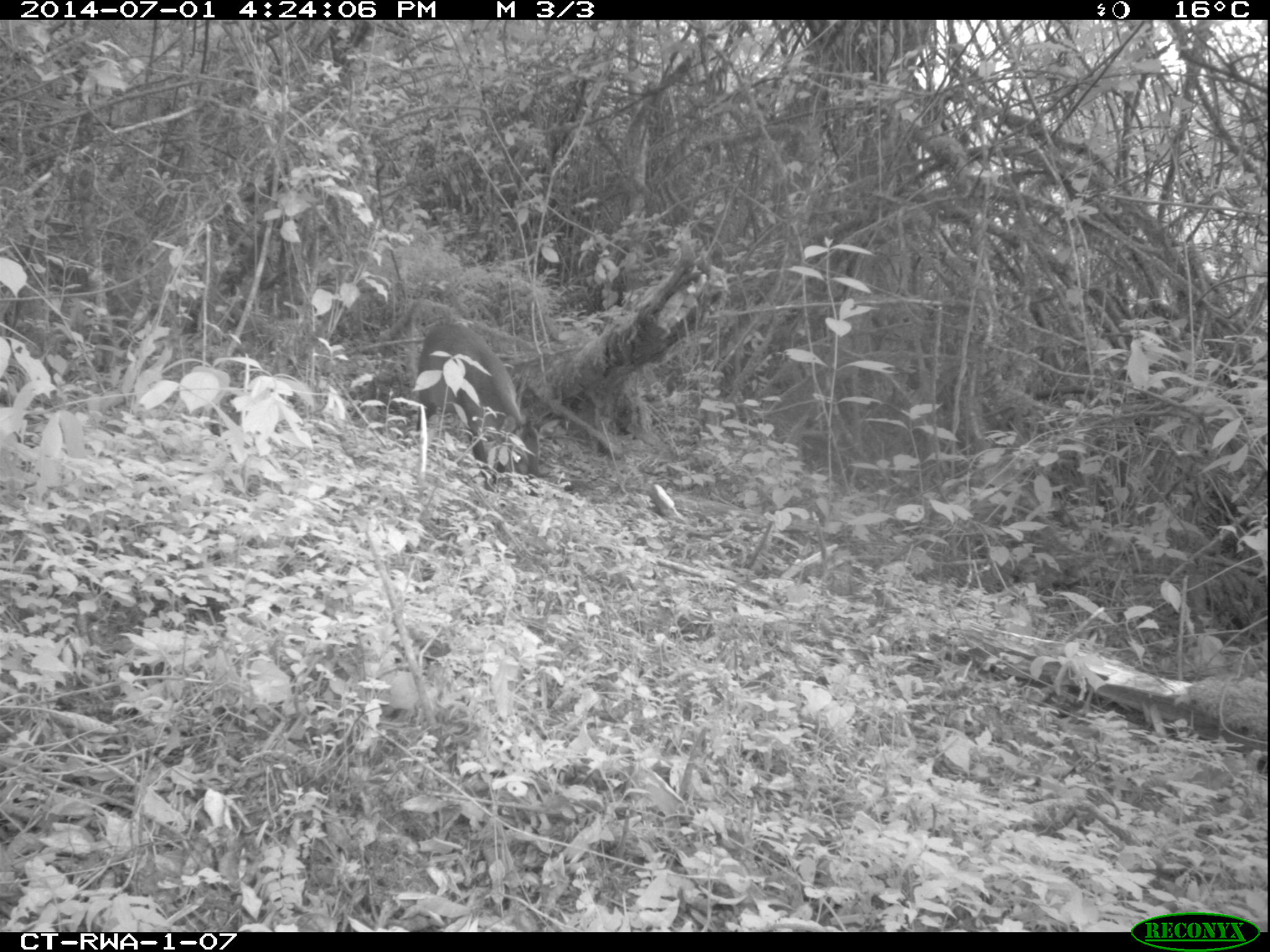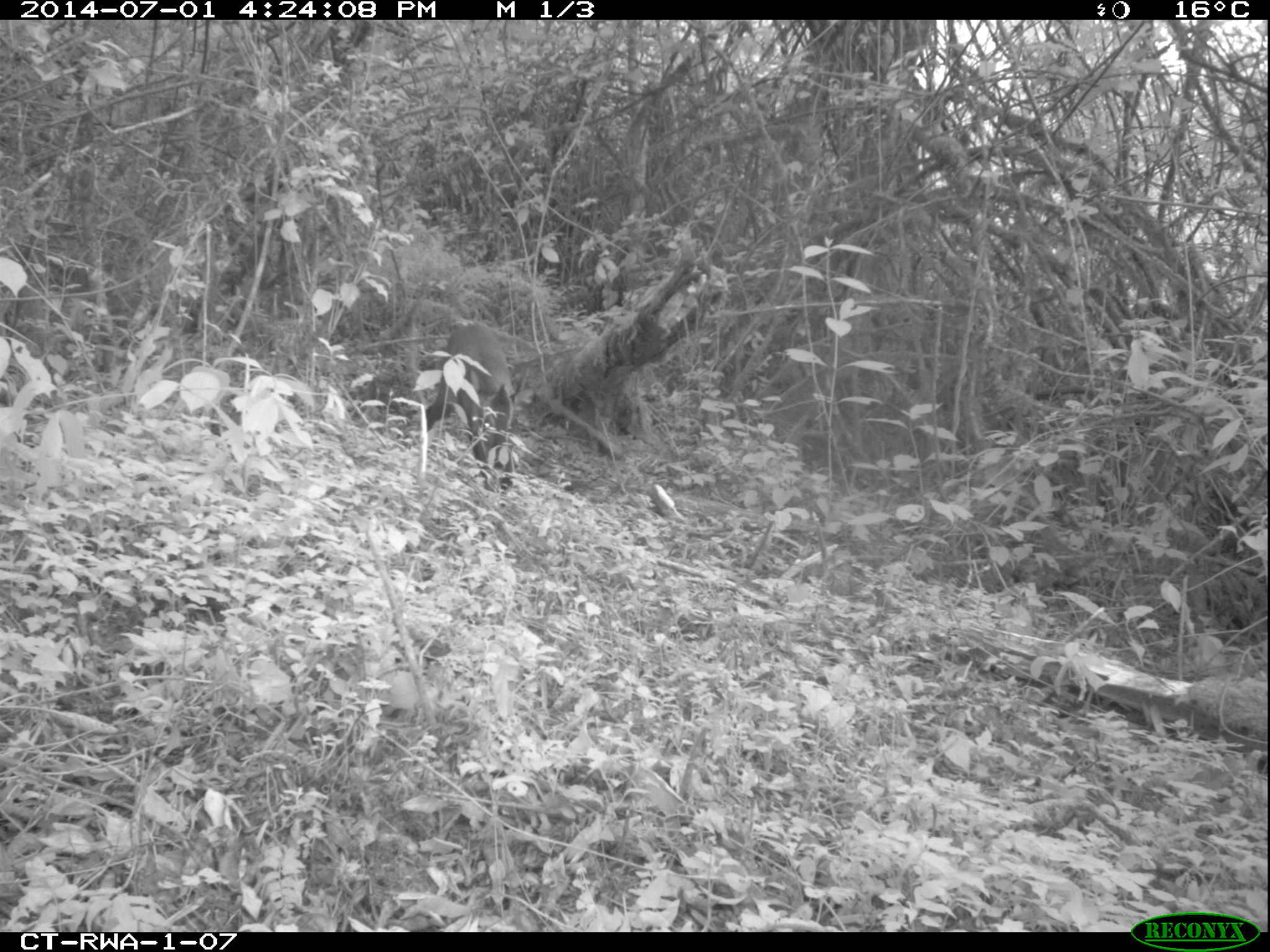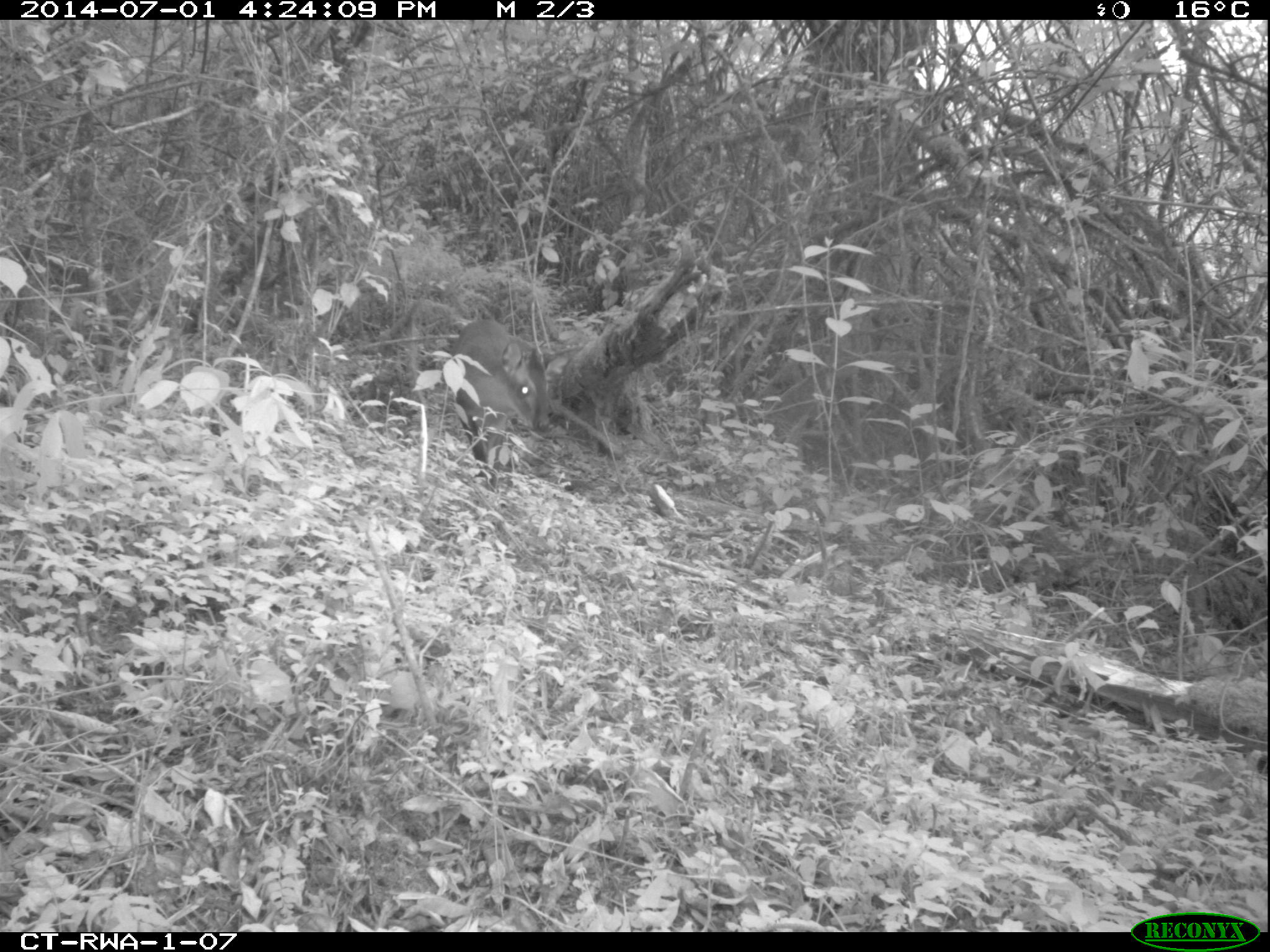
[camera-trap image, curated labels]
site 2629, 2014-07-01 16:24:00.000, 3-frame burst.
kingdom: Animalia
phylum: Chordata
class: Mammalia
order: Artiodactyla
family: Bovidae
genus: Cephalophus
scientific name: Cephalophus nigrifrons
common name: black-fronted duiker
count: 1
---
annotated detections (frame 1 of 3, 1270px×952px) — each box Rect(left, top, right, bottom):
cephalophus nigrifrons: Rect(415, 317, 540, 479)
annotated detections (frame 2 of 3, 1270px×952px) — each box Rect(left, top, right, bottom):
cephalophus nigrifrons: Rect(426, 323, 515, 492)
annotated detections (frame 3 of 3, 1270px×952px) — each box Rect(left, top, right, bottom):
cephalophus nigrifrons: Rect(446, 316, 552, 495)